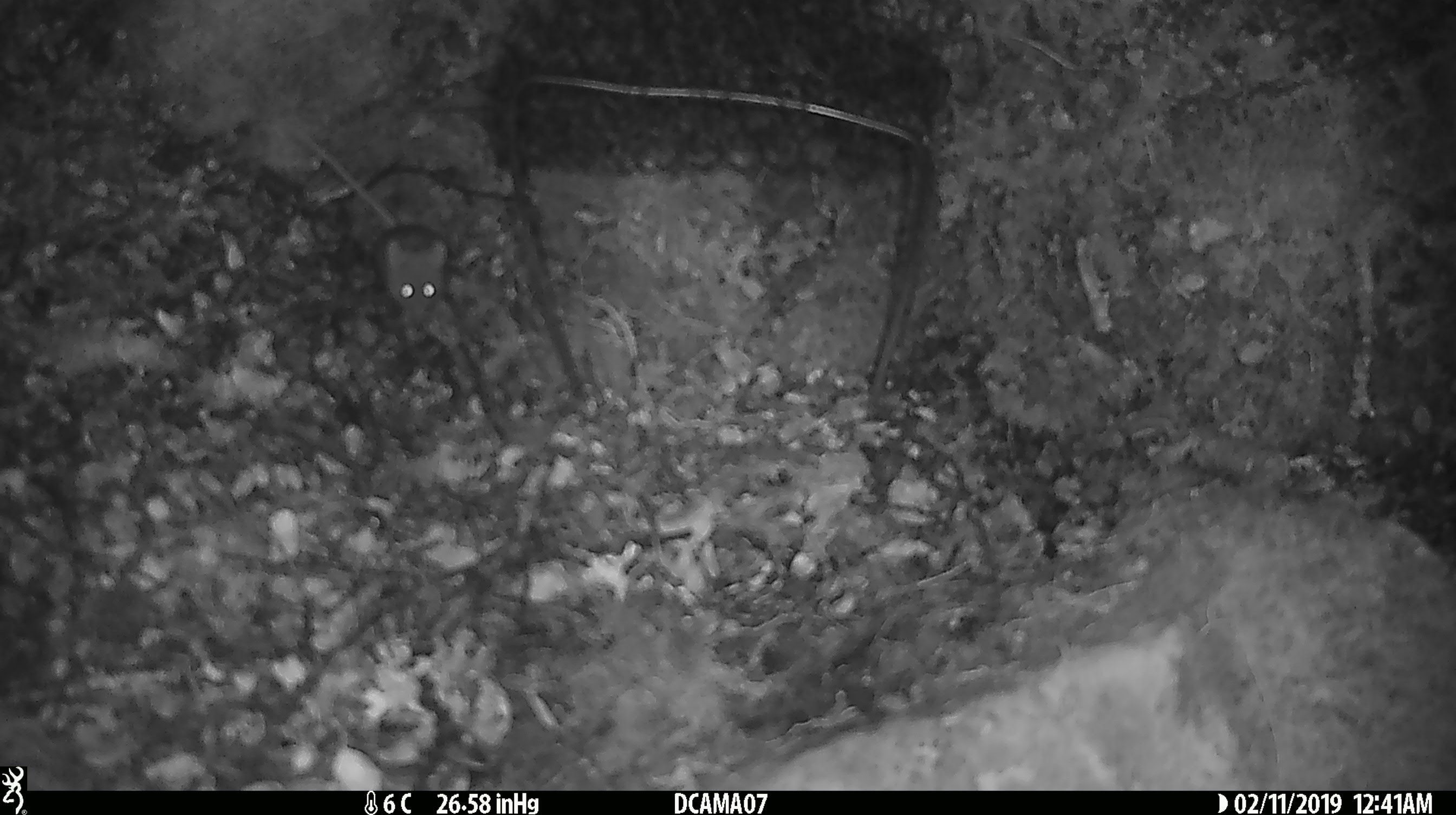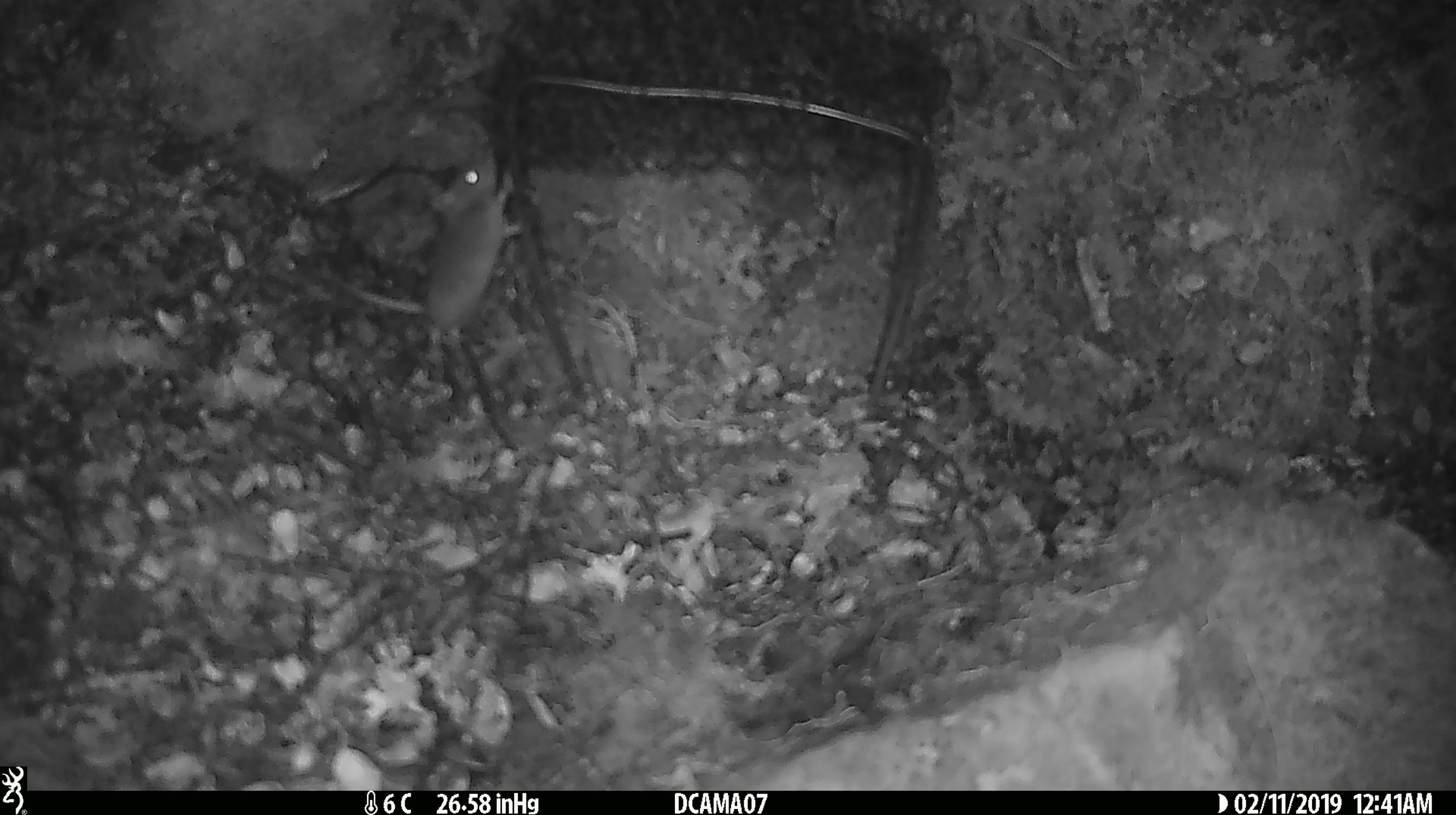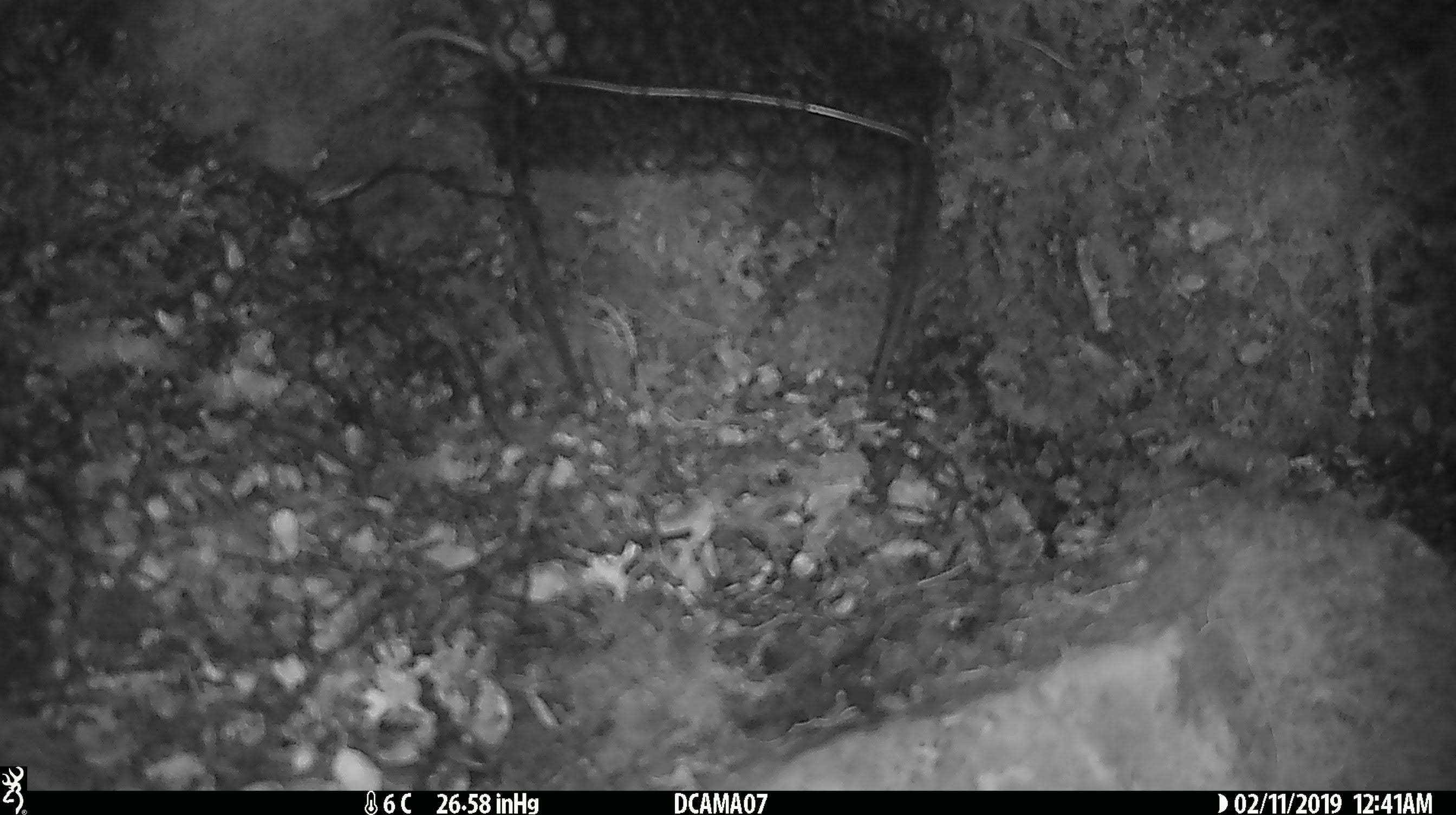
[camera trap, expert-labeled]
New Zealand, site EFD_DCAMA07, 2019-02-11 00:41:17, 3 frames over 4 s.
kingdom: Animalia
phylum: Chordata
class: Mammalia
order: Rodentia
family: Muridae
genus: Mus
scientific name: Mus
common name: mouse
Mouse (Mus).